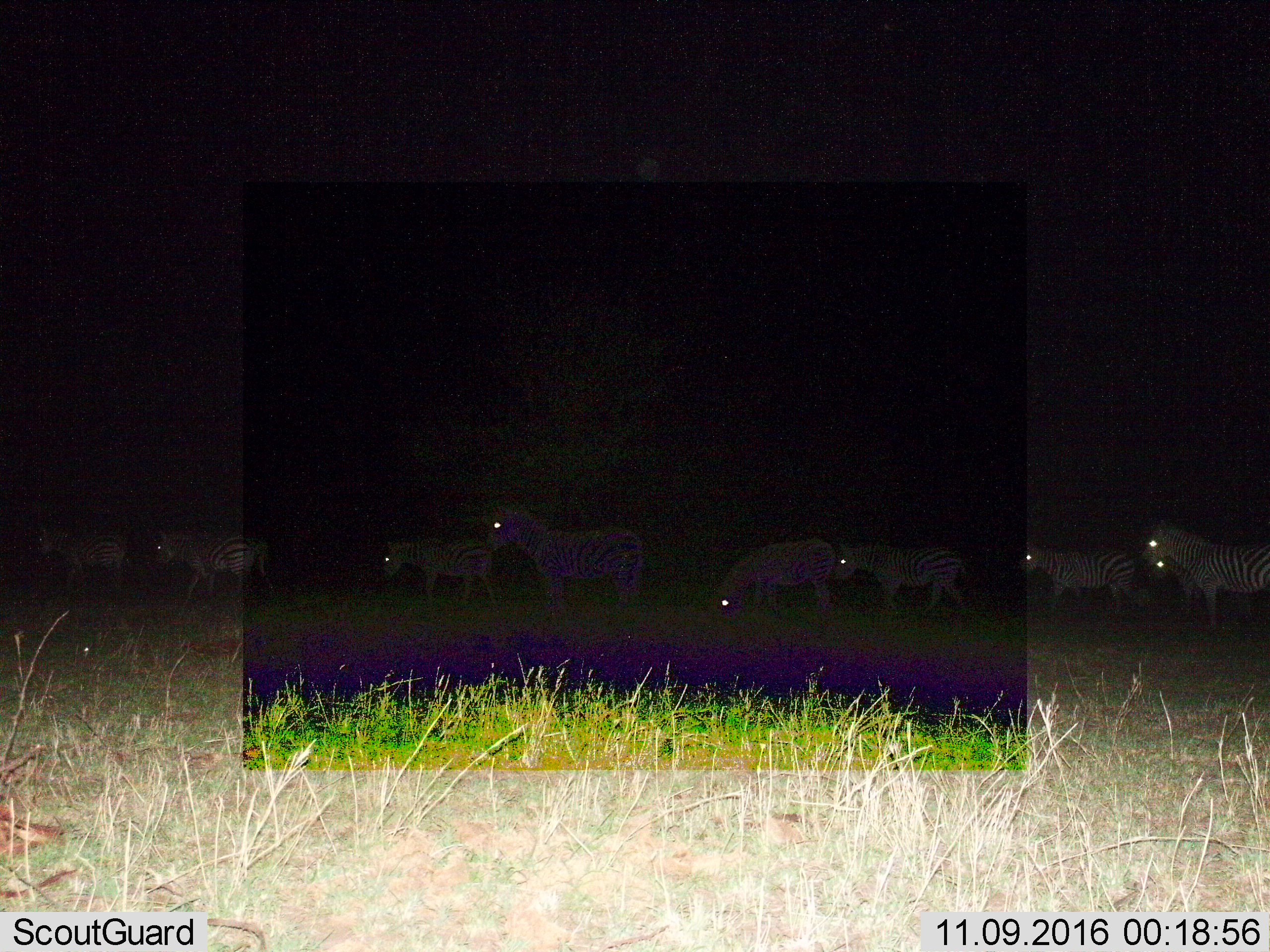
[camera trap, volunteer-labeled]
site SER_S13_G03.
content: unidentified animal